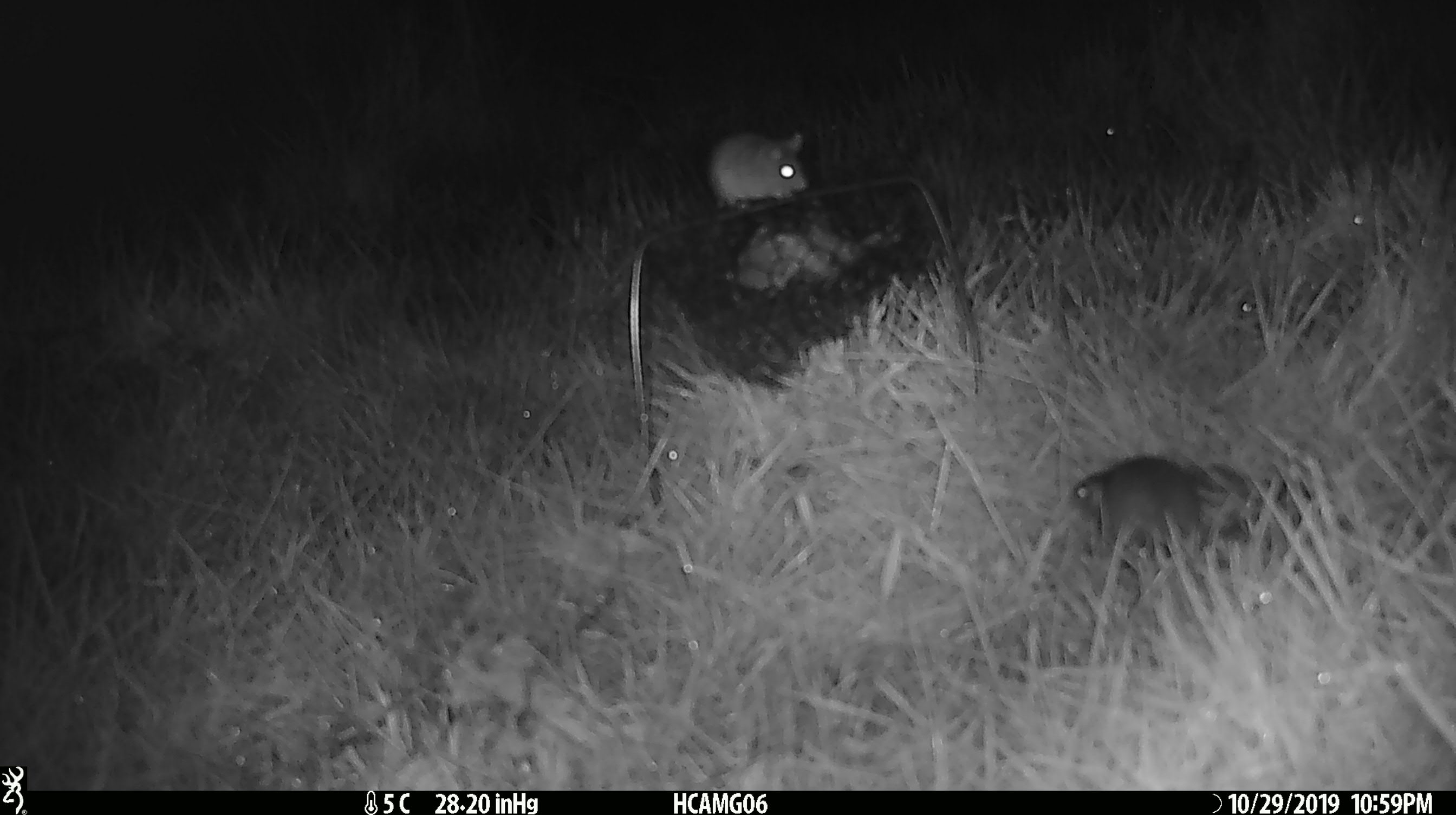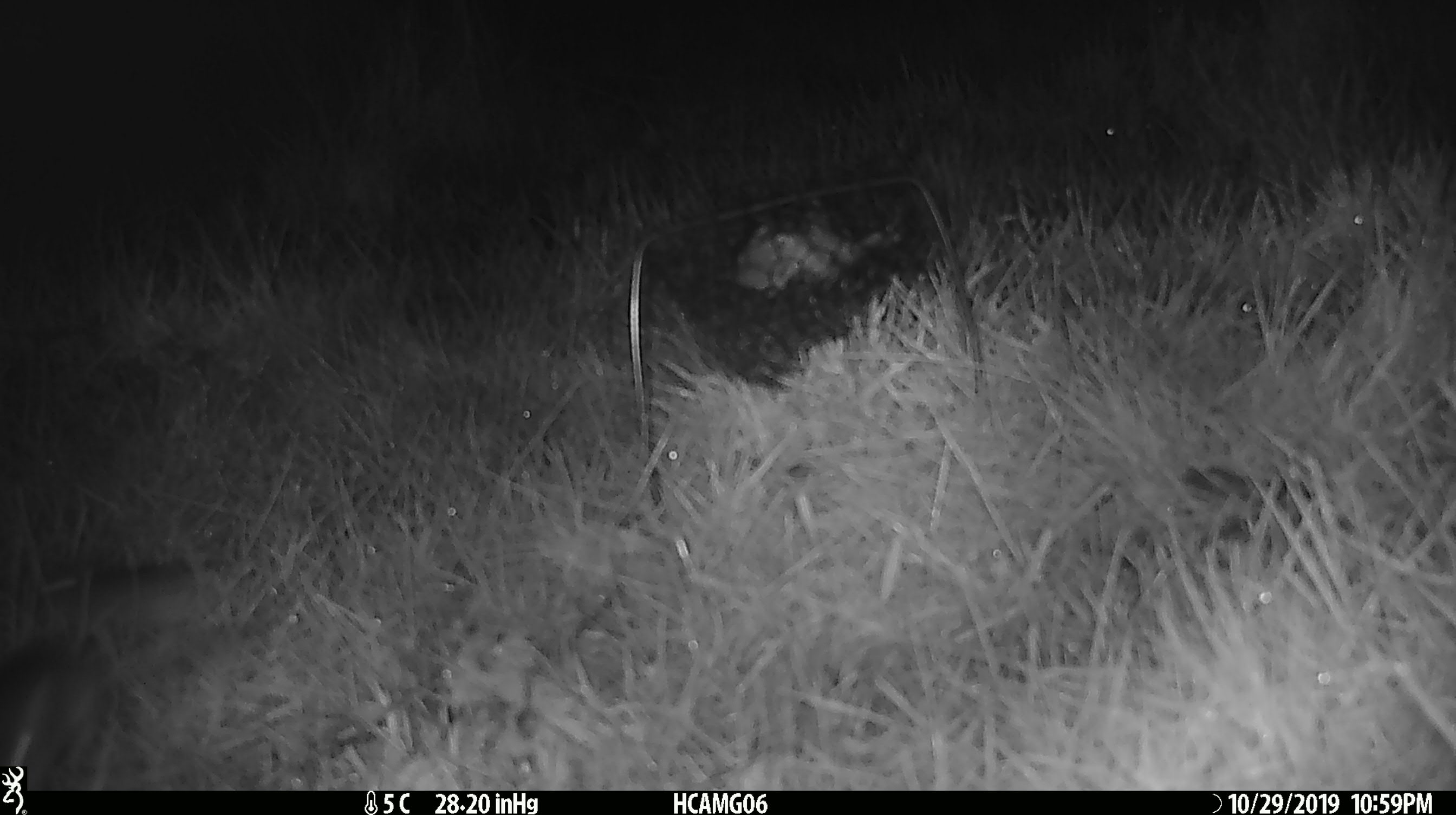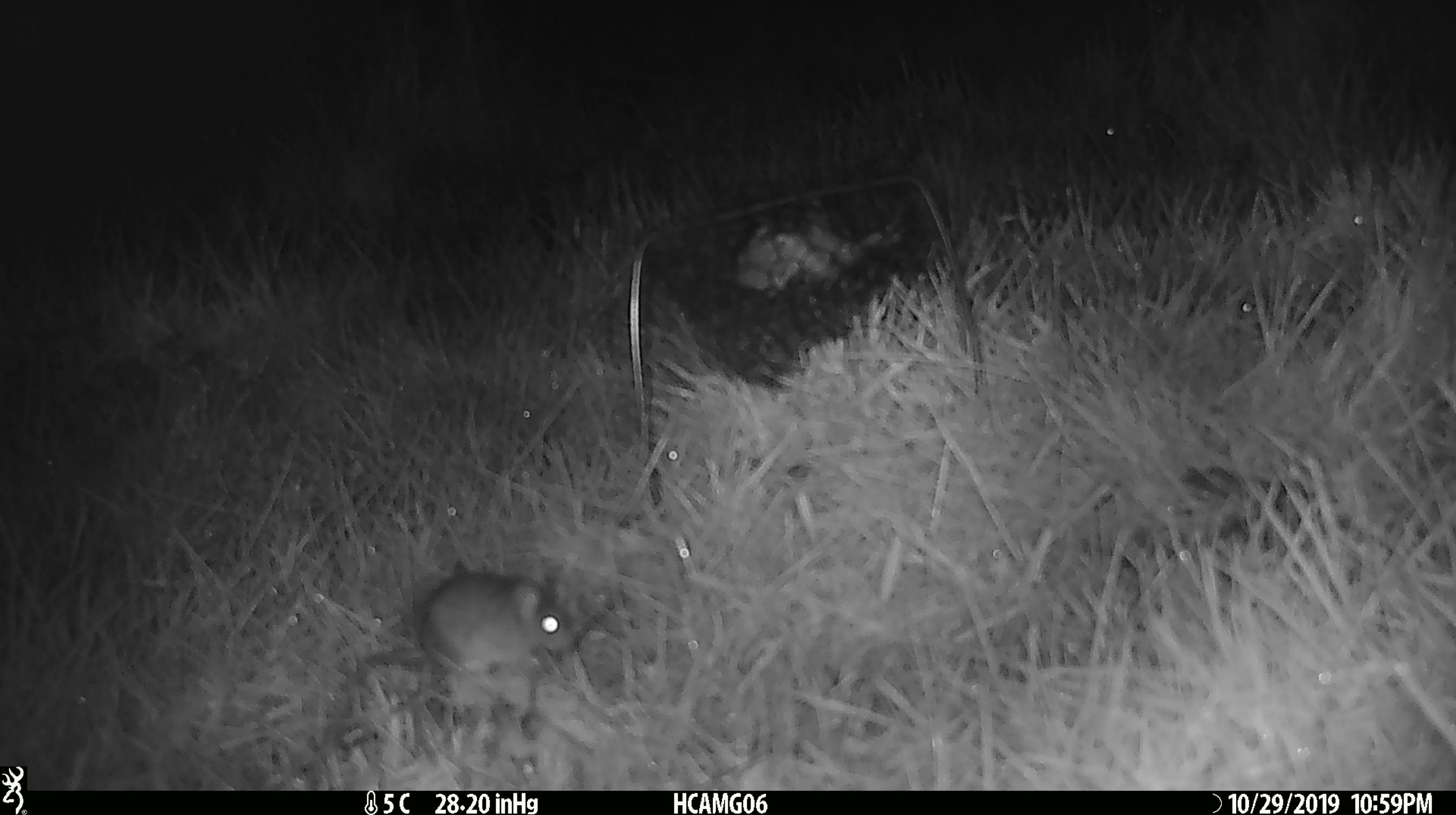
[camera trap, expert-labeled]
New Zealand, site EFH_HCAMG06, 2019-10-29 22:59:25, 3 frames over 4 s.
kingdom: Animalia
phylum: Chordata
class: Mammalia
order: Rodentia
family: Muridae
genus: Mus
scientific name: Mus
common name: mouse